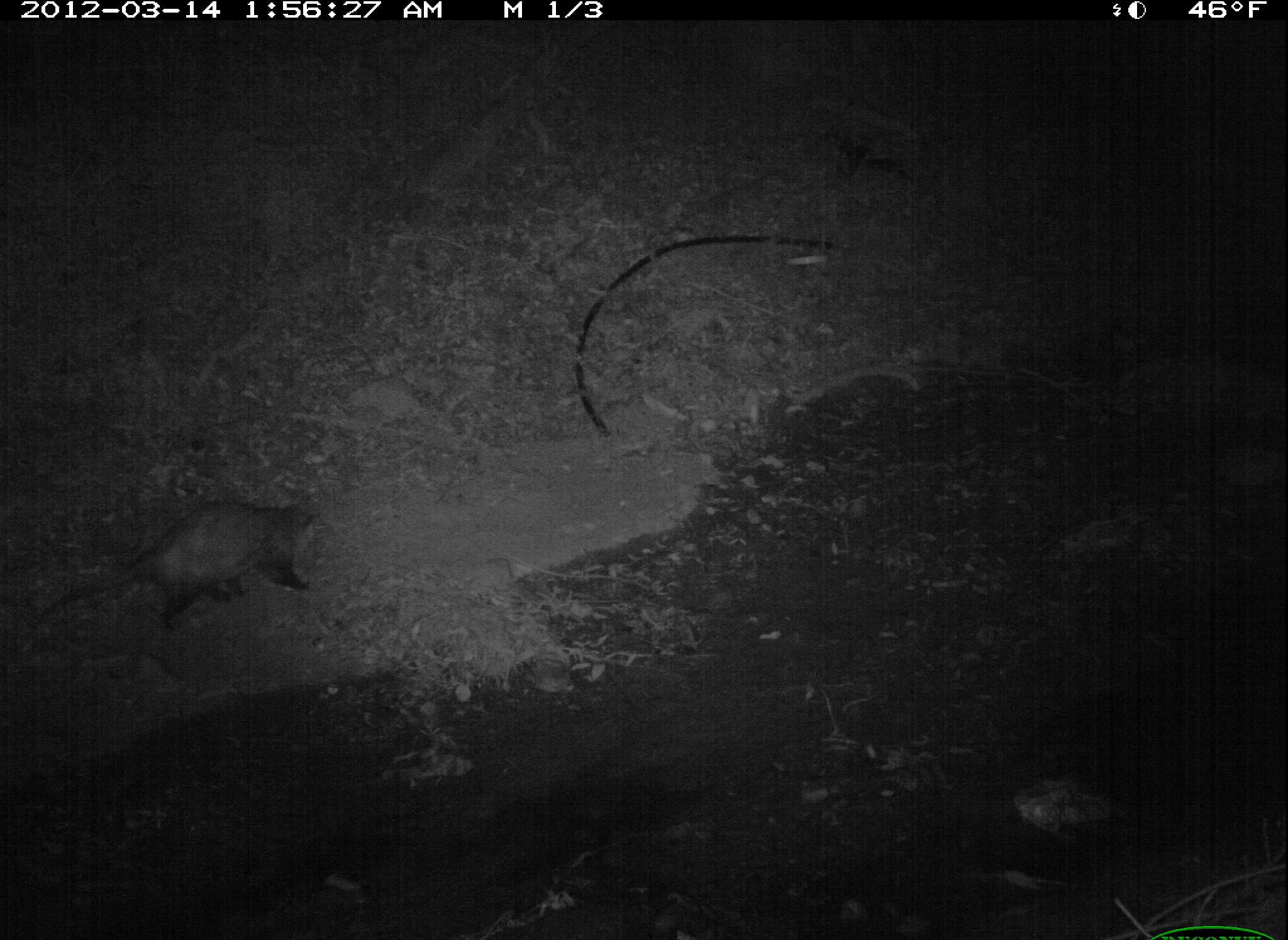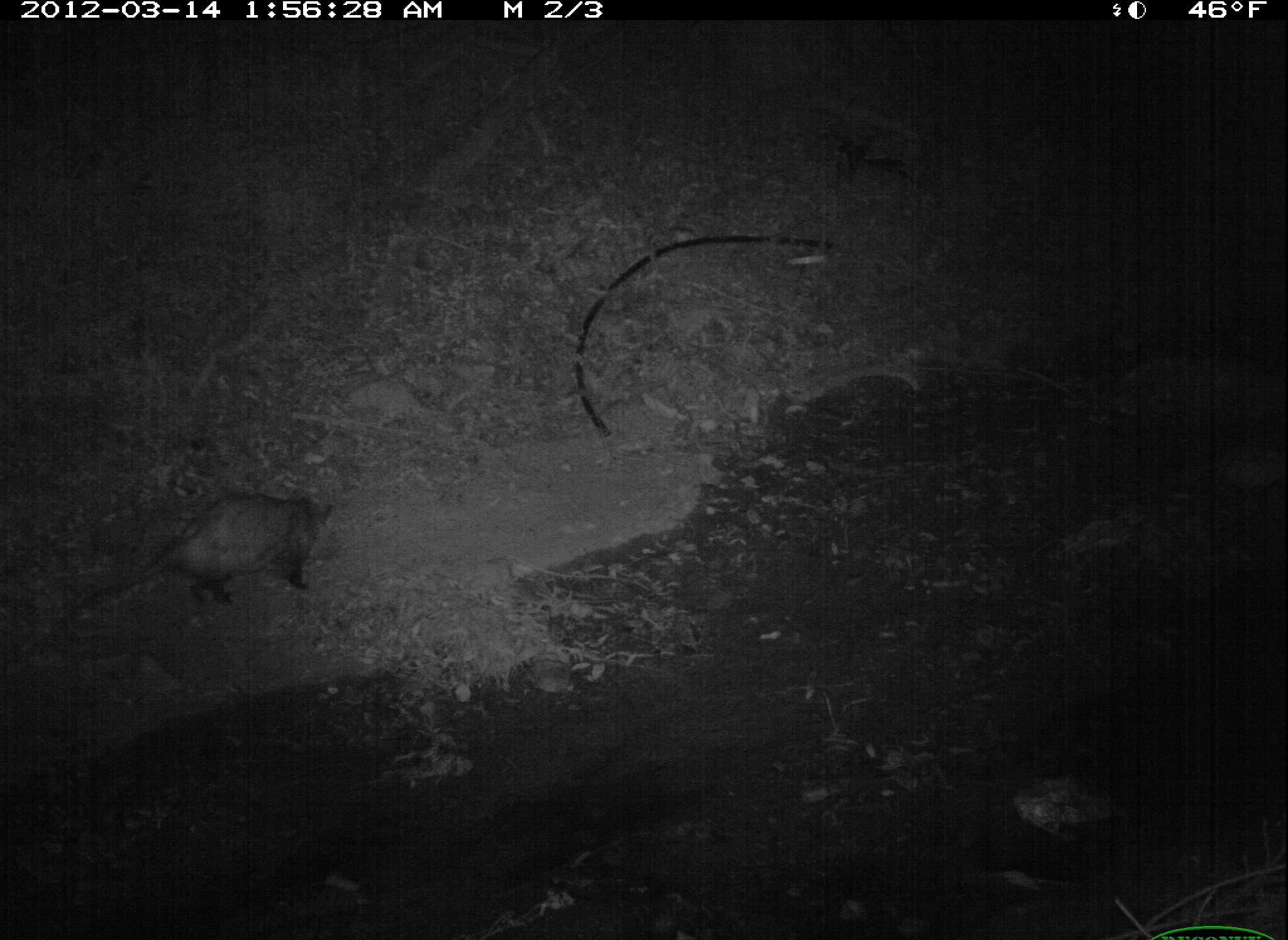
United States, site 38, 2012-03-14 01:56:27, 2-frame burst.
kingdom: Animalia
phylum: Chordata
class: Mammalia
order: Didelphimorphia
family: Didelphidae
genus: Didelphis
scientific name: Didelphis virginiana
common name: virginia opossum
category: opossum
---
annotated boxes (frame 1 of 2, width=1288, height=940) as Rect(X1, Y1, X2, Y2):
opossum: Rect(45, 477, 338, 646)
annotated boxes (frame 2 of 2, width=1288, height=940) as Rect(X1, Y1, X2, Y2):
opossum: Rect(68, 477, 349, 636)